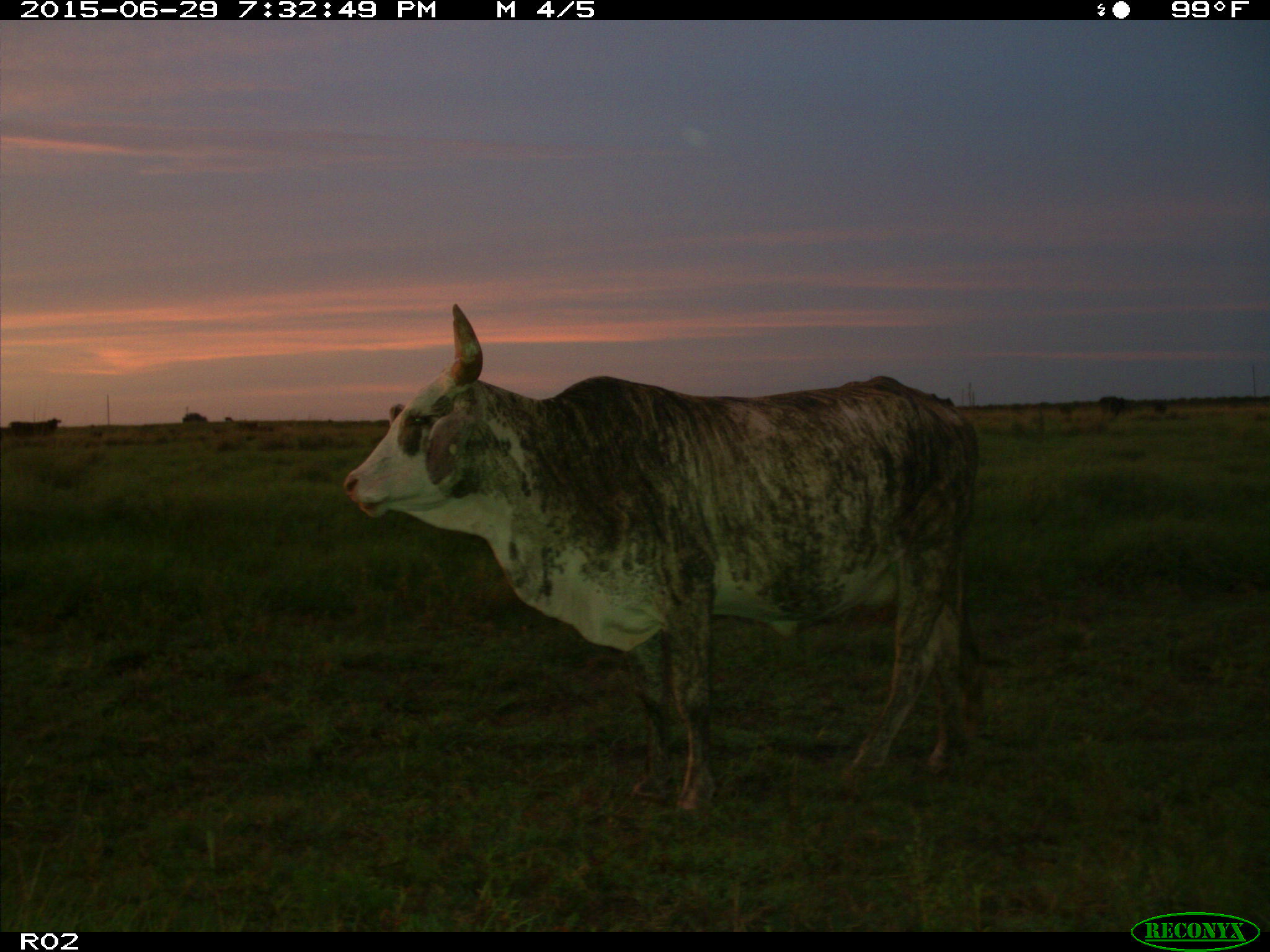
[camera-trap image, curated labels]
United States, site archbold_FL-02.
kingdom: Animalia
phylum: Chordata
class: Mammalia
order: Artiodactyla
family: Bovidae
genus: Bos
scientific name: Bos taurus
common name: domestic cow